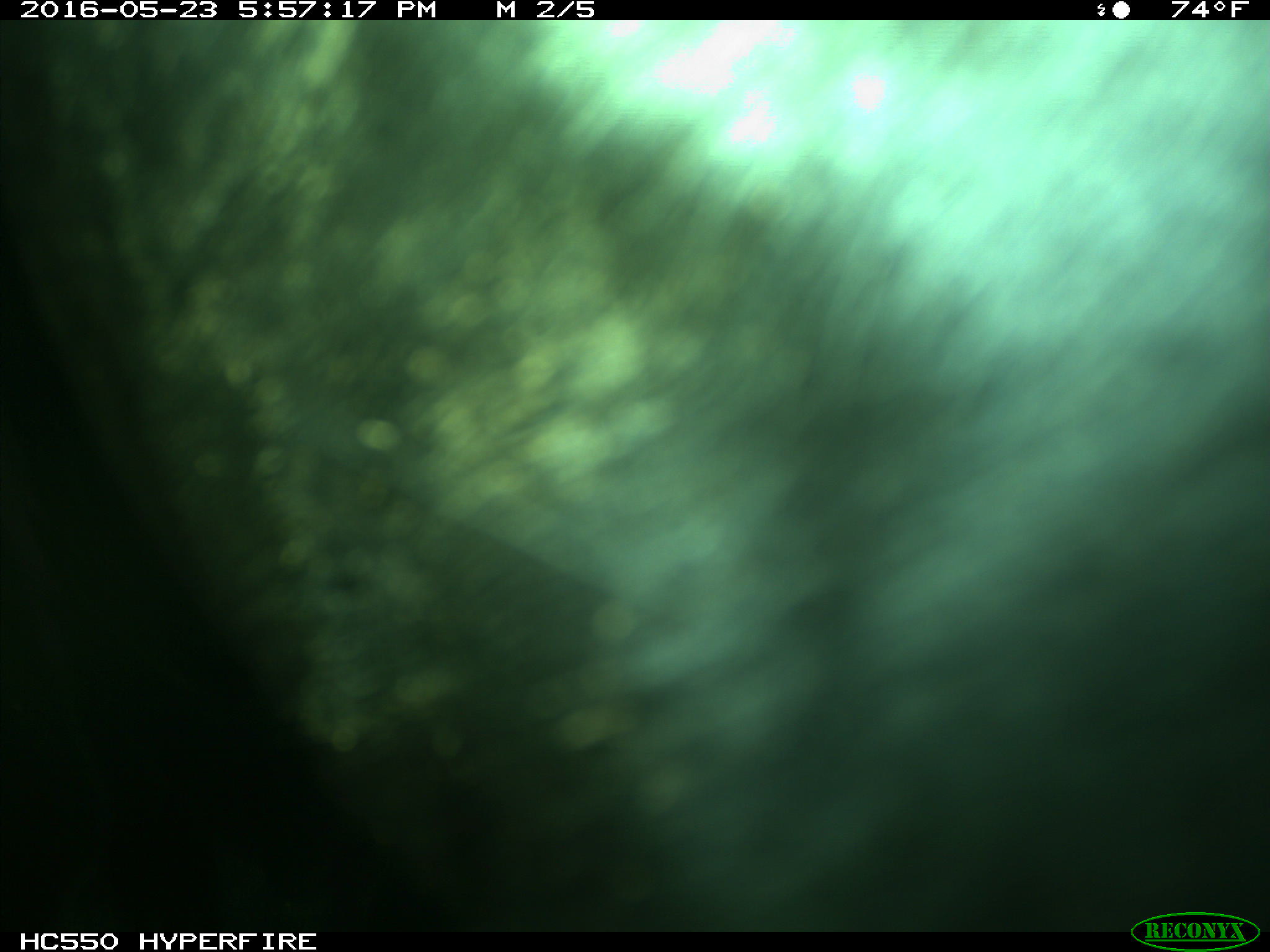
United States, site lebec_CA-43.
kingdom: Animalia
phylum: Chordata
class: Mammalia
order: Artiodactyla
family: Bovidae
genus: Bos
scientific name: Bos taurus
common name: domestic cow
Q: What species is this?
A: Bos taurus (domestic cow).